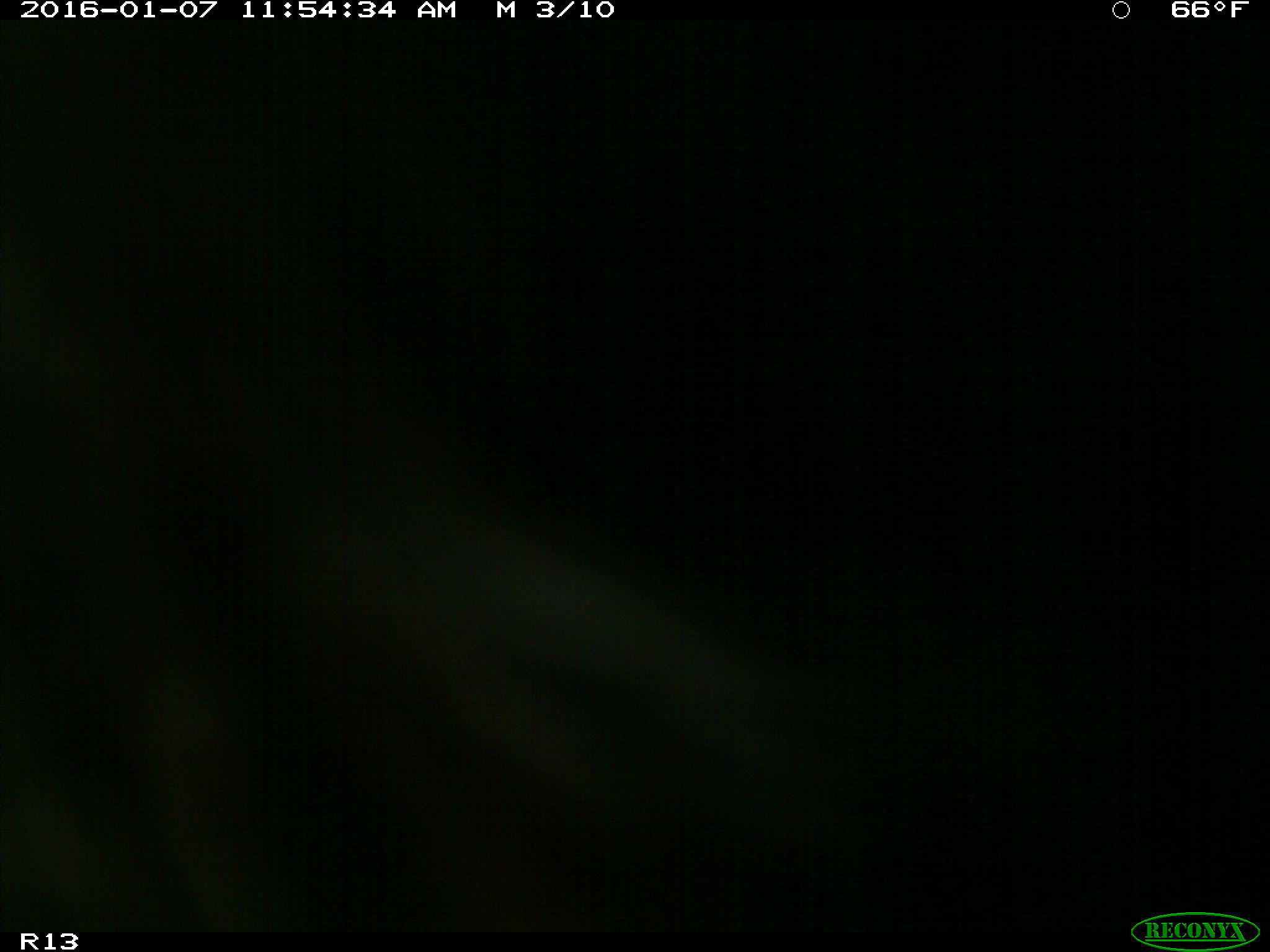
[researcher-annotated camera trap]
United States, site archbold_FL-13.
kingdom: Animalia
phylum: Chordata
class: Mammalia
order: Artiodactyla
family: Bovidae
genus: Bos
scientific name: Bos taurus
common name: domestic cow